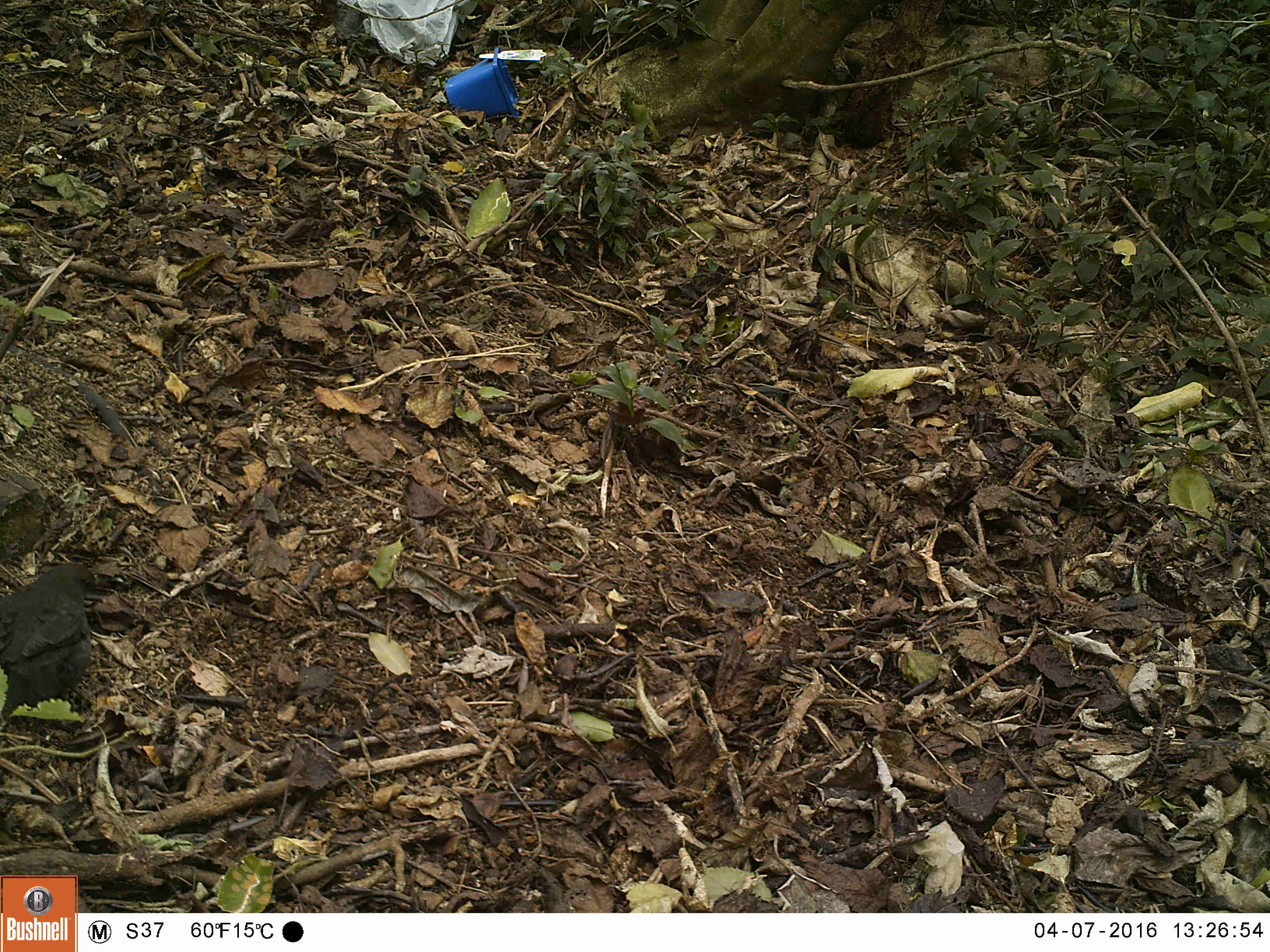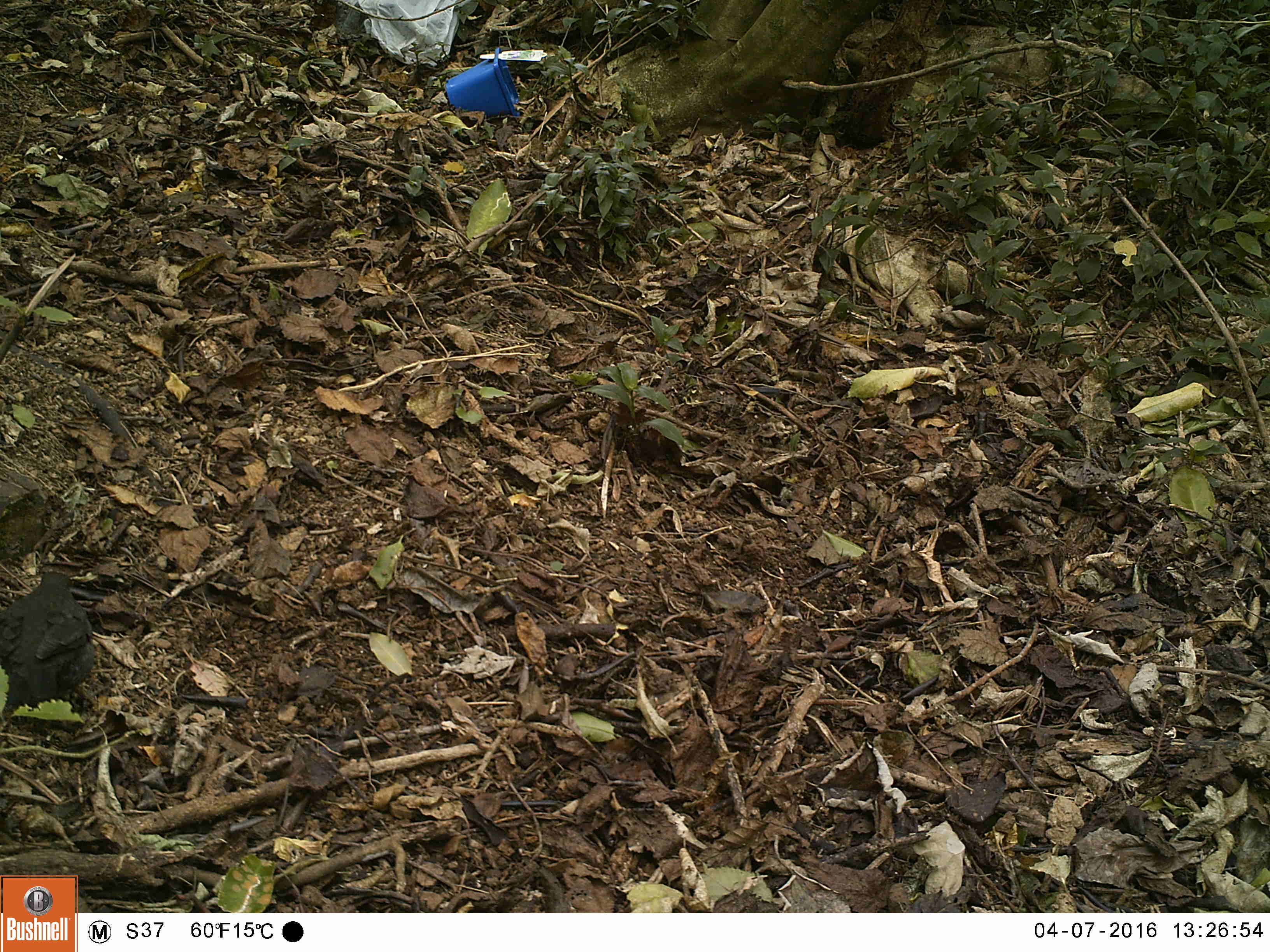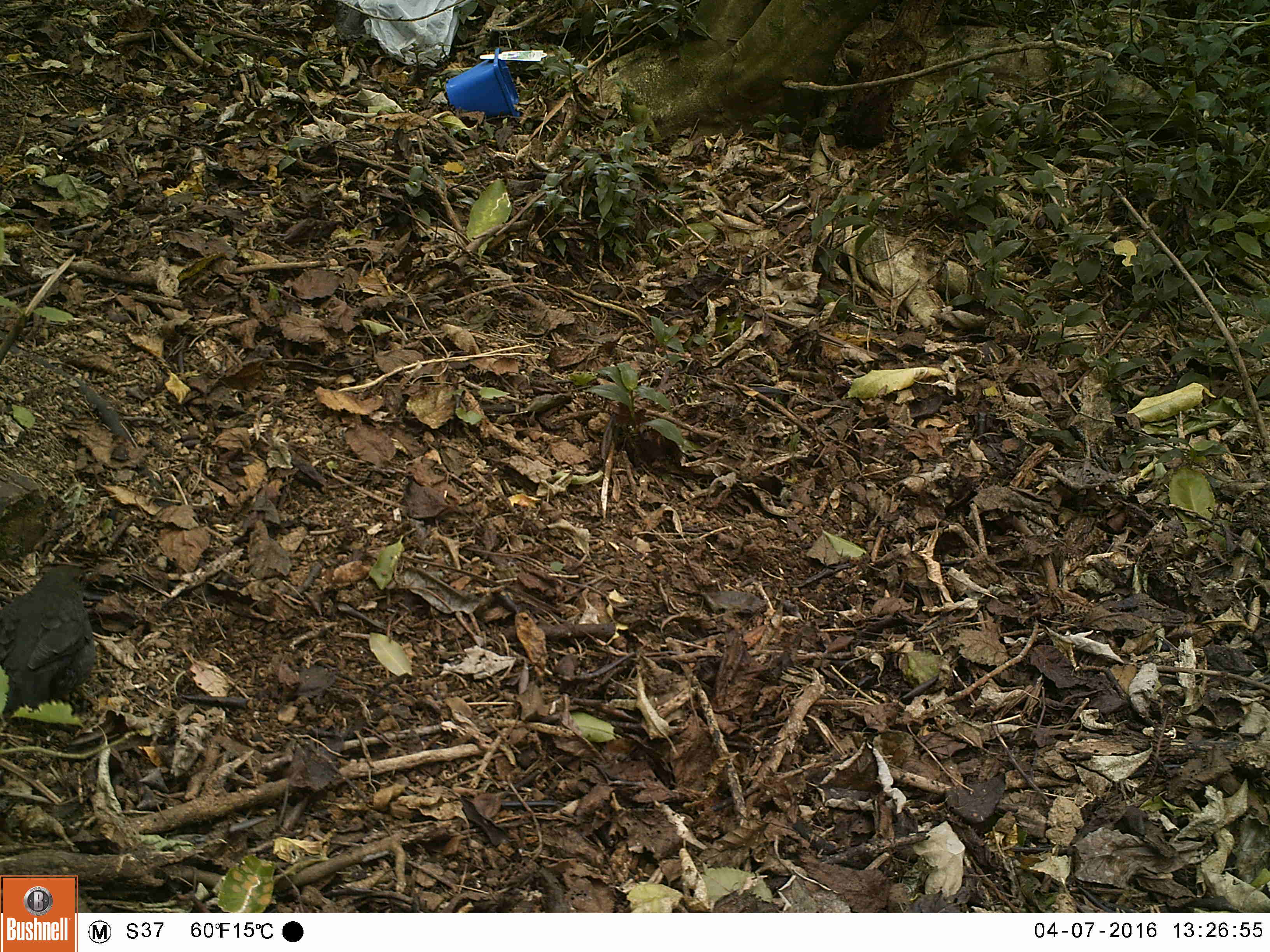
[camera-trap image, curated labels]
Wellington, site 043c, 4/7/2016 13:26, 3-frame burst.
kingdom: Animalia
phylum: Chordata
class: Aves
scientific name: Aves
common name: bird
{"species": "bird (Aves)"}